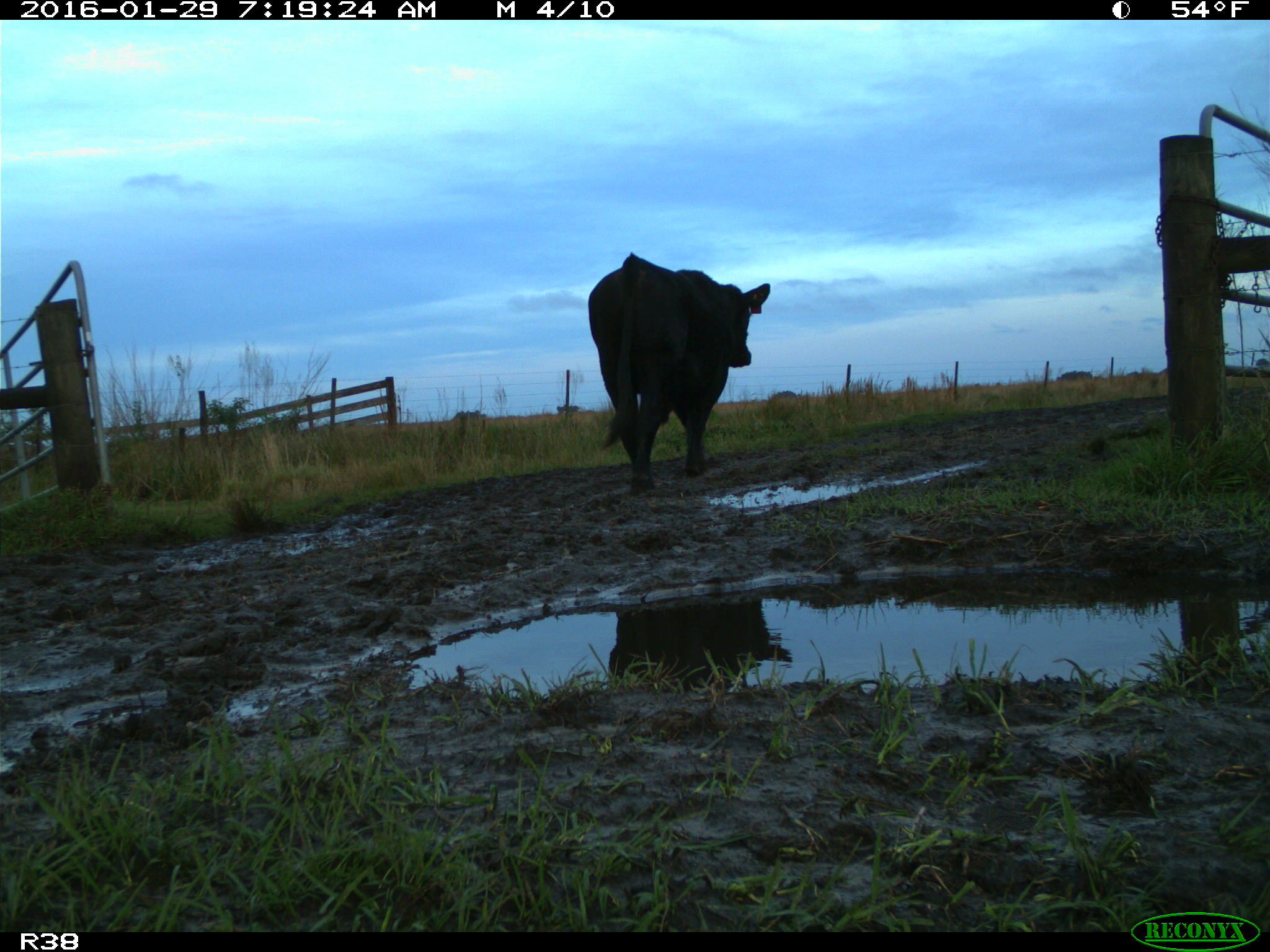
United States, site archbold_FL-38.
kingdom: Animalia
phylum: Chordata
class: Mammalia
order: Artiodactyla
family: Bovidae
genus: Bos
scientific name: Bos taurus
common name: domestic cow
Bos taurus (domestic cow).